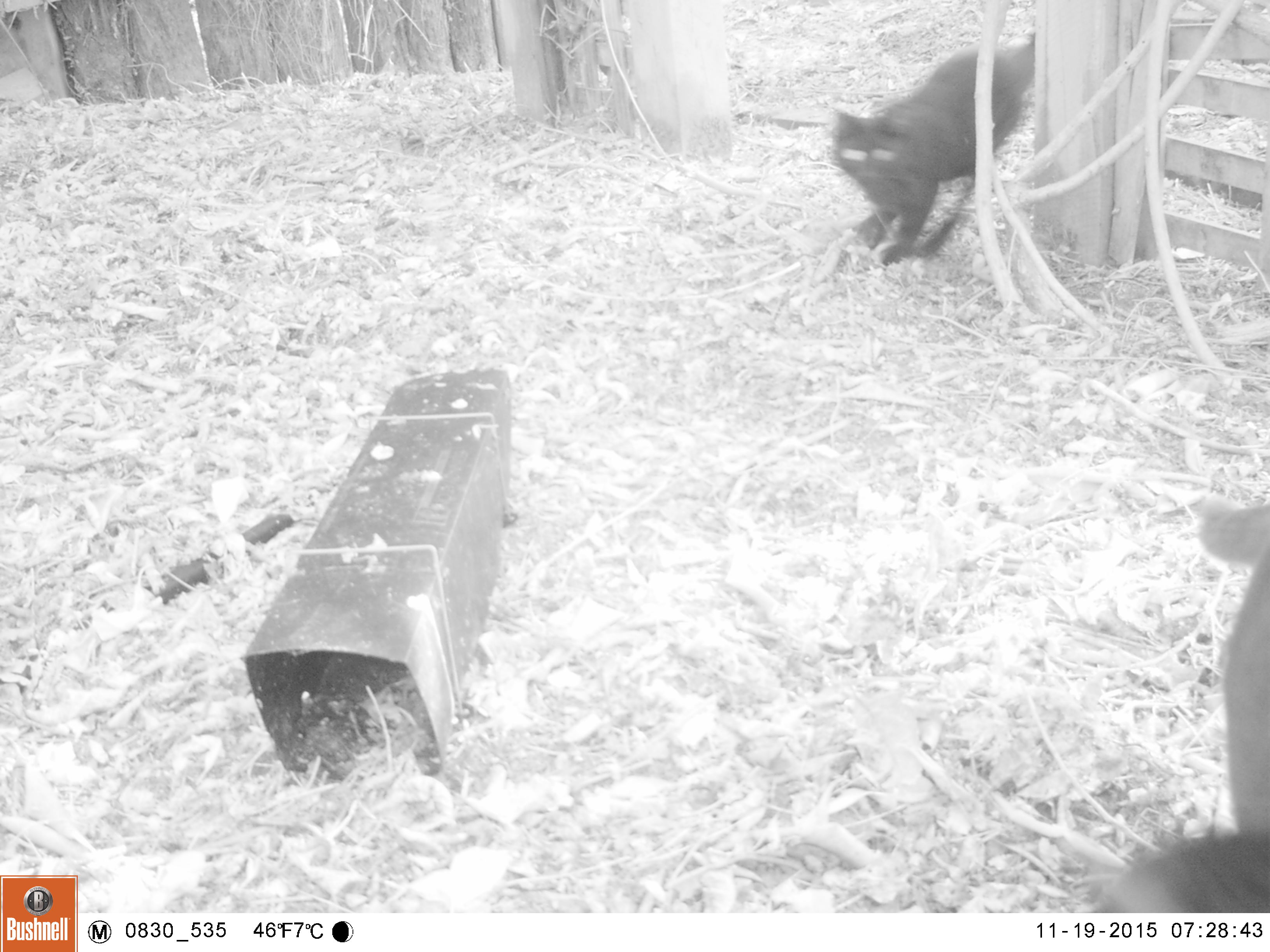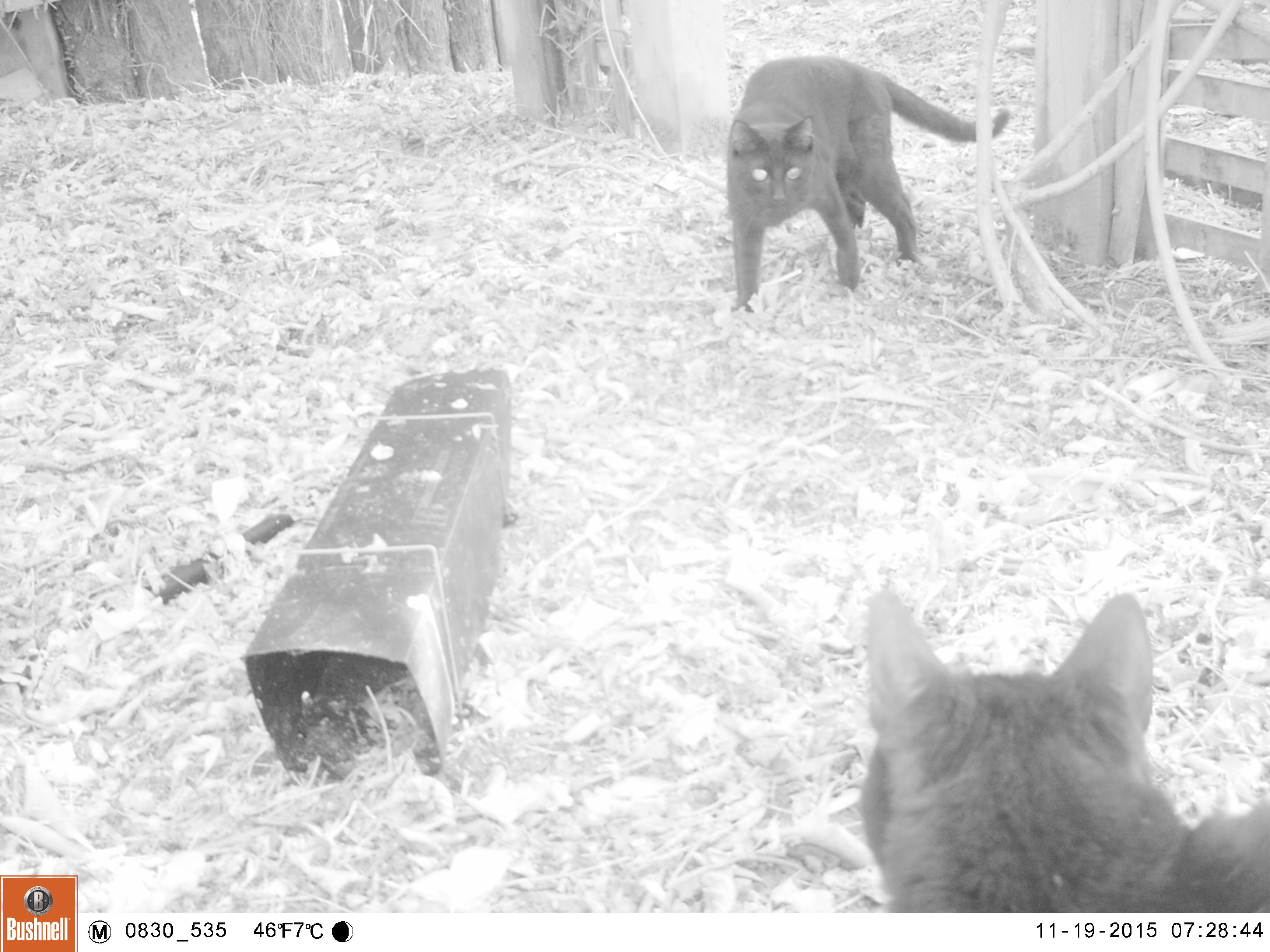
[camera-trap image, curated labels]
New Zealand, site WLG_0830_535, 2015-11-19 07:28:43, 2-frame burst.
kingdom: Animalia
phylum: Chordata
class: Mammalia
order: Carnivora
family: Felidae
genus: Felis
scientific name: Felis catus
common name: domestic cat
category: cat